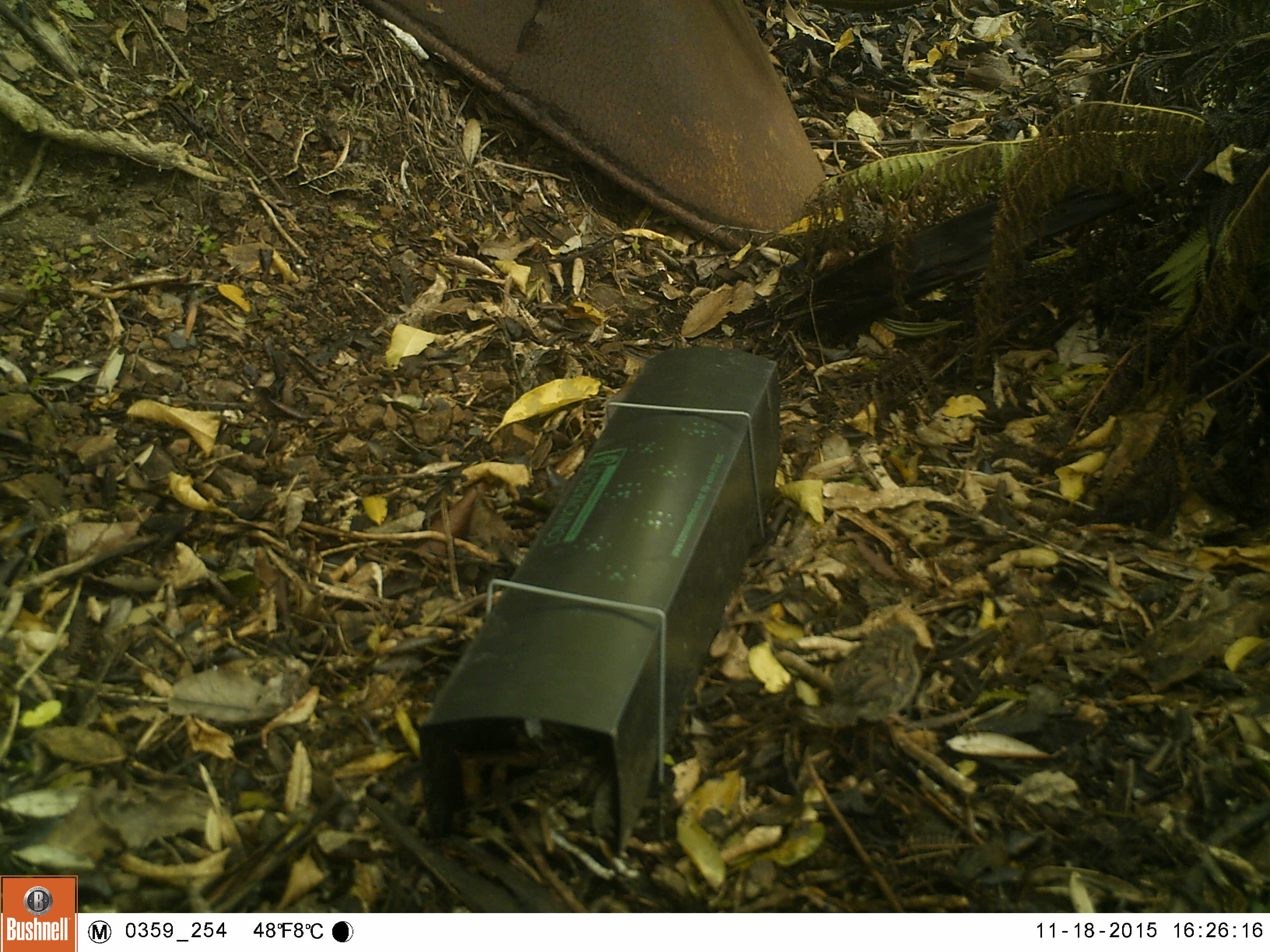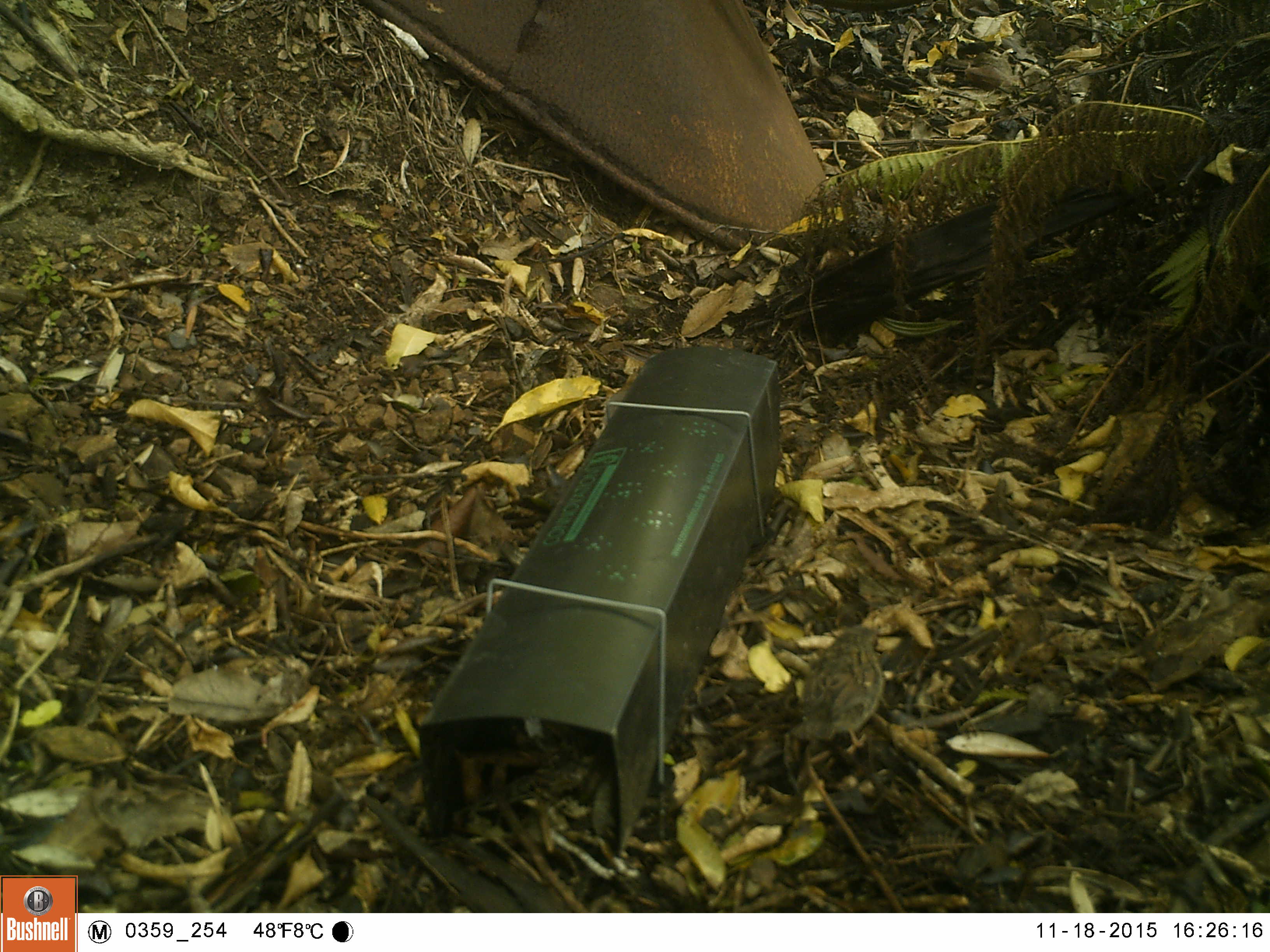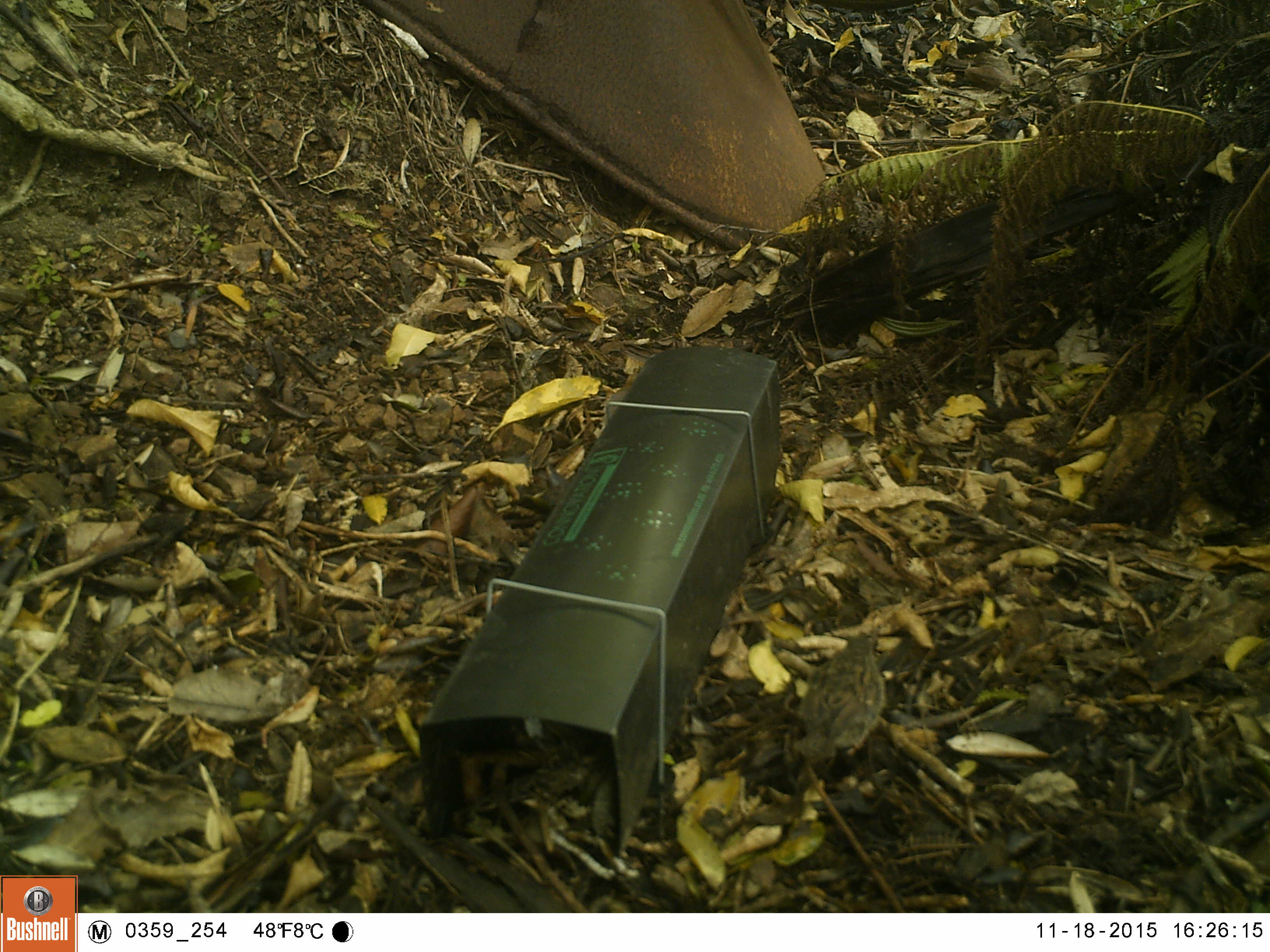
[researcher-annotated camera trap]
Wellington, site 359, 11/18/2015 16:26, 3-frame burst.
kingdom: Animalia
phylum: Chordata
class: Aves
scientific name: Aves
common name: bird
Bird (Aves).